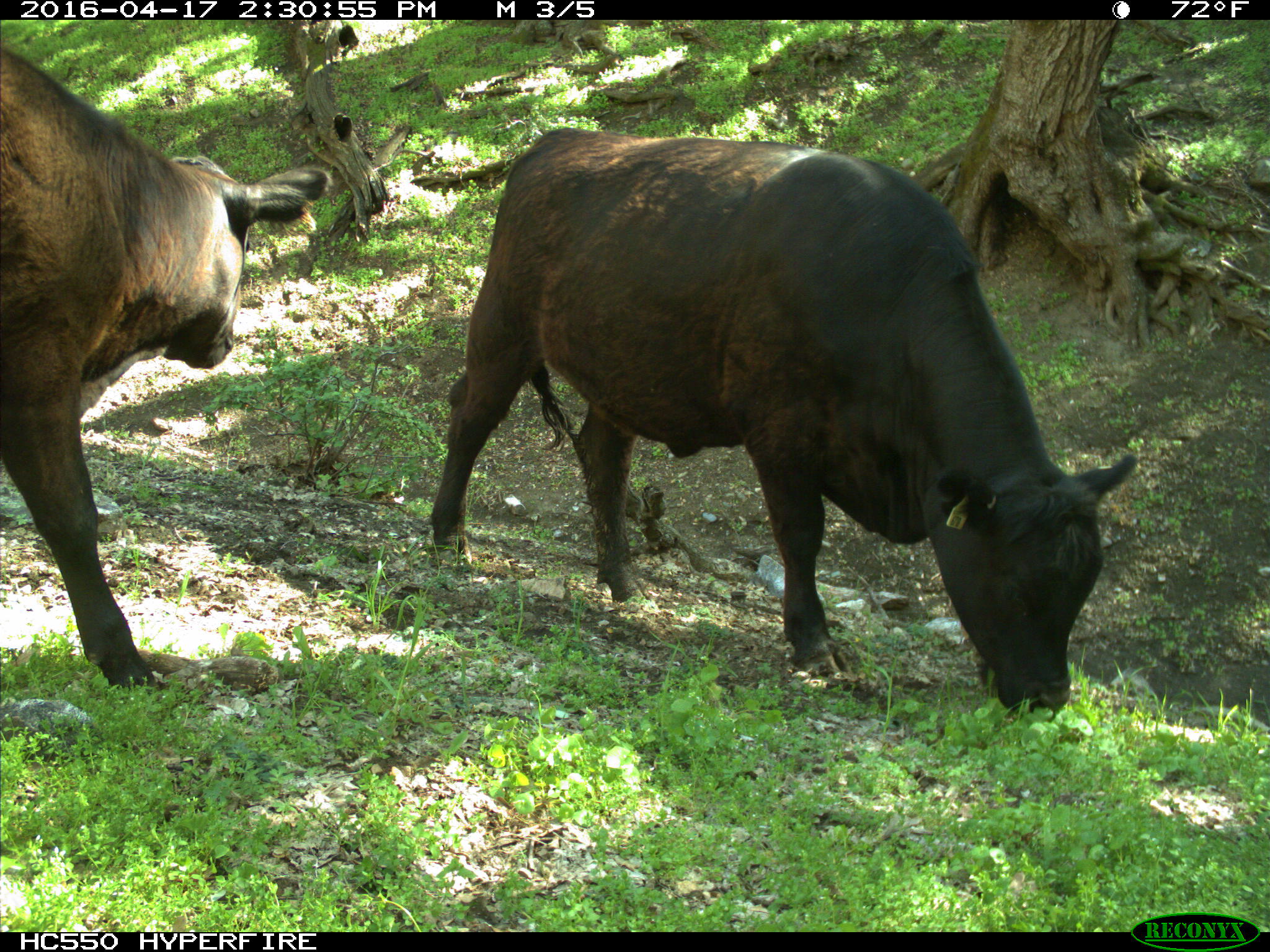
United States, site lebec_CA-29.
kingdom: Animalia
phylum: Chordata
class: Mammalia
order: Artiodactyla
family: Bovidae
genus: Bos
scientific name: Bos taurus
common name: domestic cow